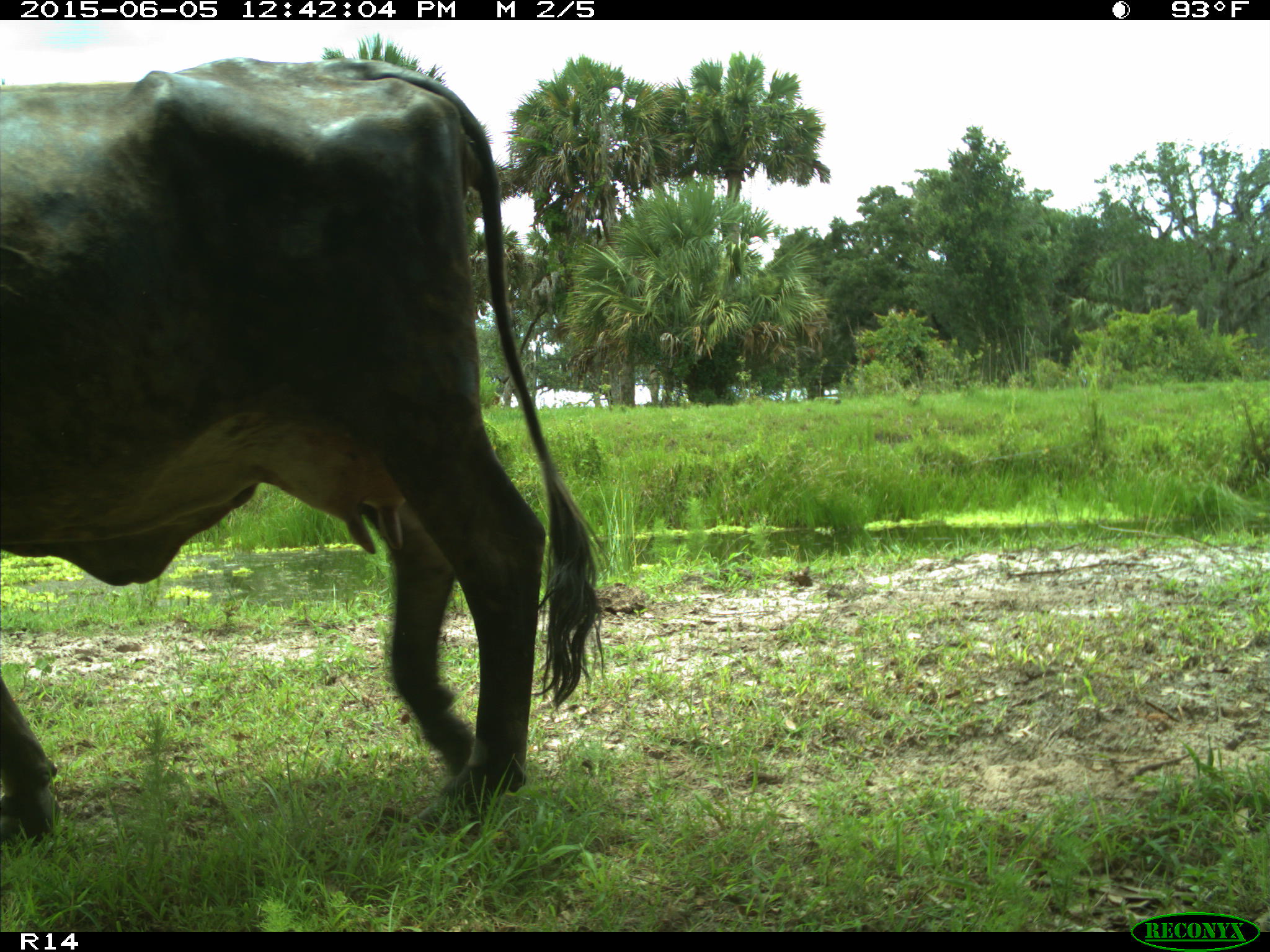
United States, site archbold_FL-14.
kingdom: Animalia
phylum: Chordata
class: Mammalia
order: Artiodactyla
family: Bovidae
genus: Bos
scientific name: Bos taurus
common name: domestic cow